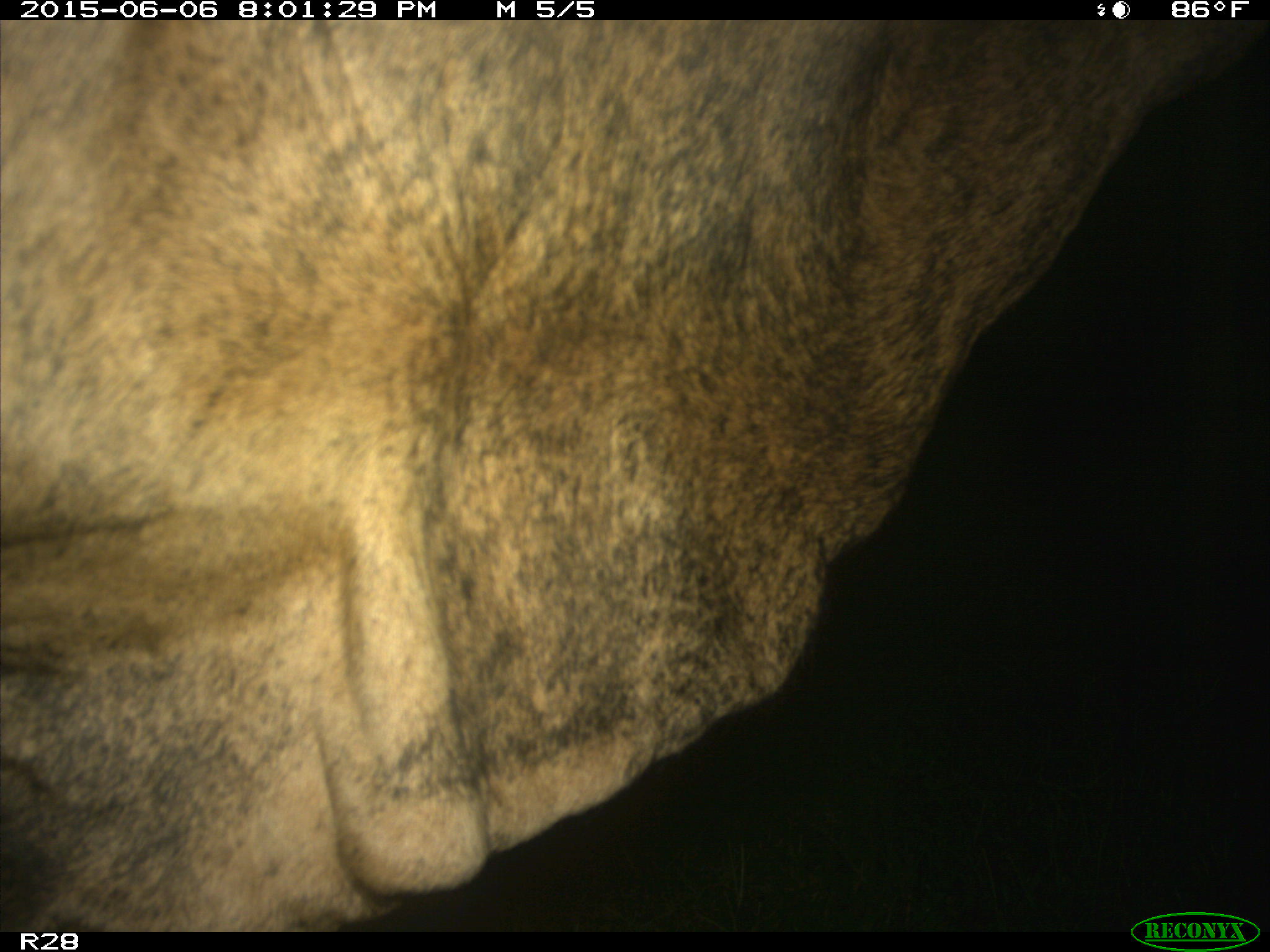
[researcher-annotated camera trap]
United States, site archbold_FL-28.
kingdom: Animalia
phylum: Chordata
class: Mammalia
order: Artiodactyla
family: Bovidae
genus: Bos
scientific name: Bos taurus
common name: domestic cow